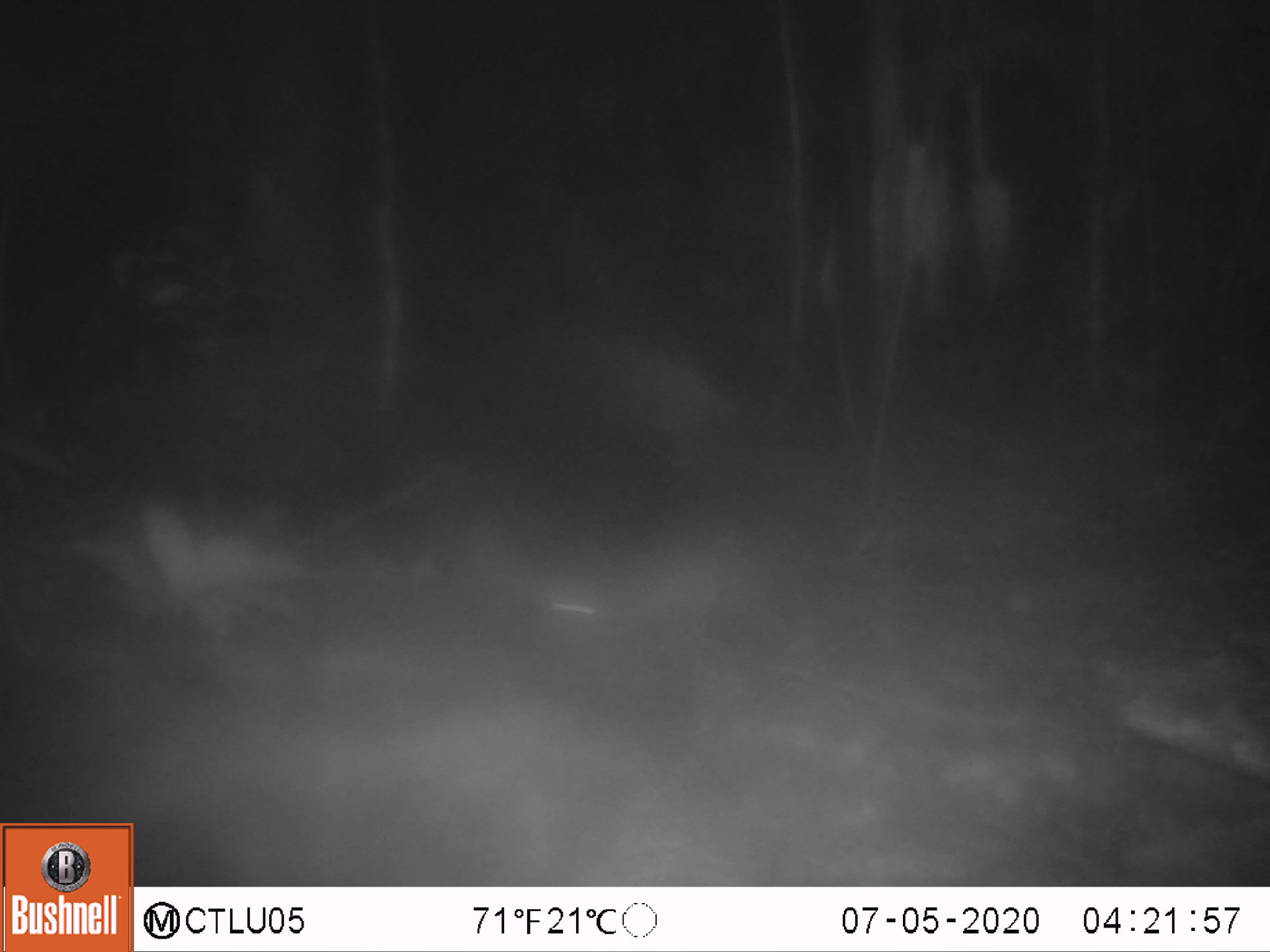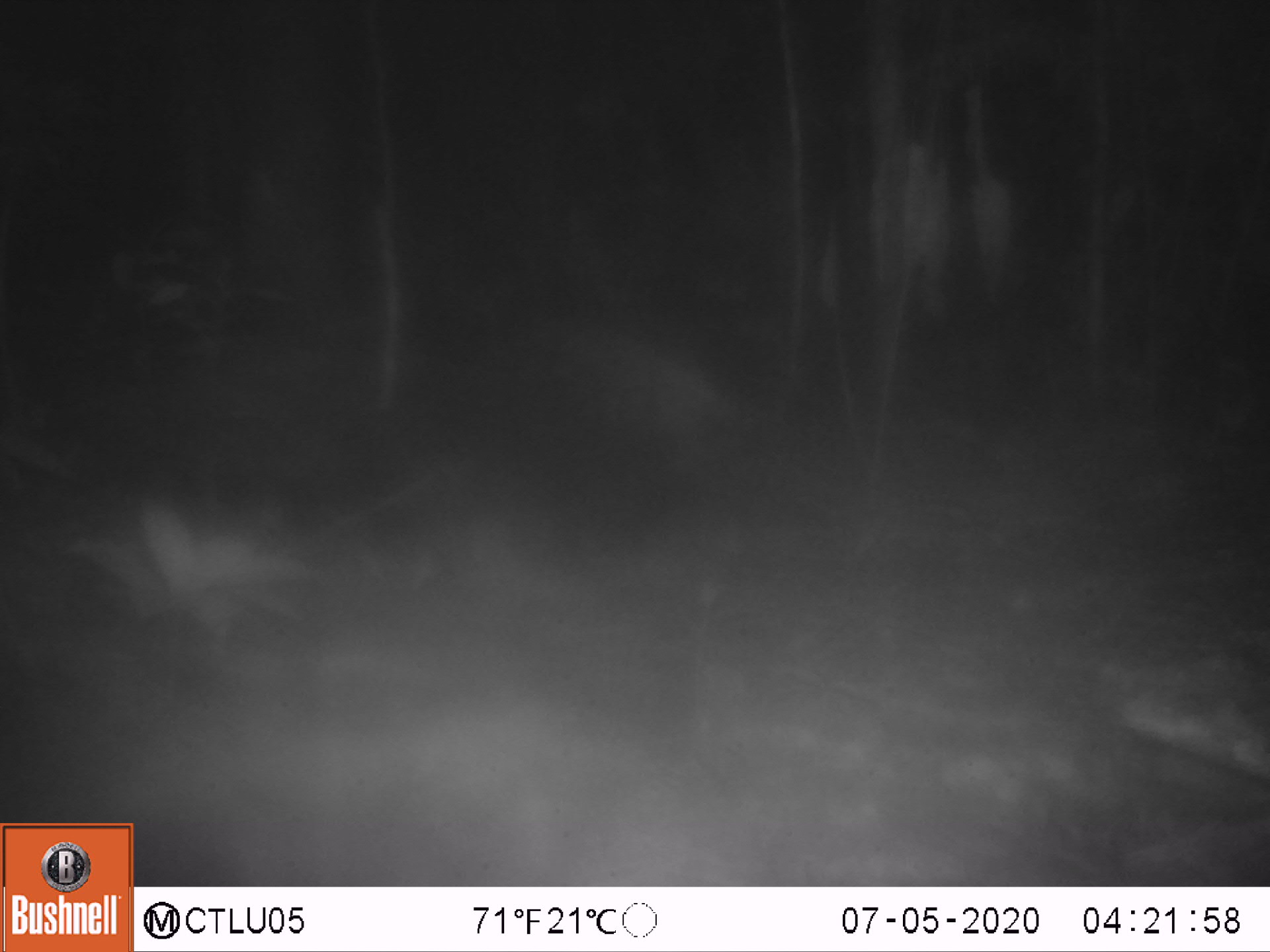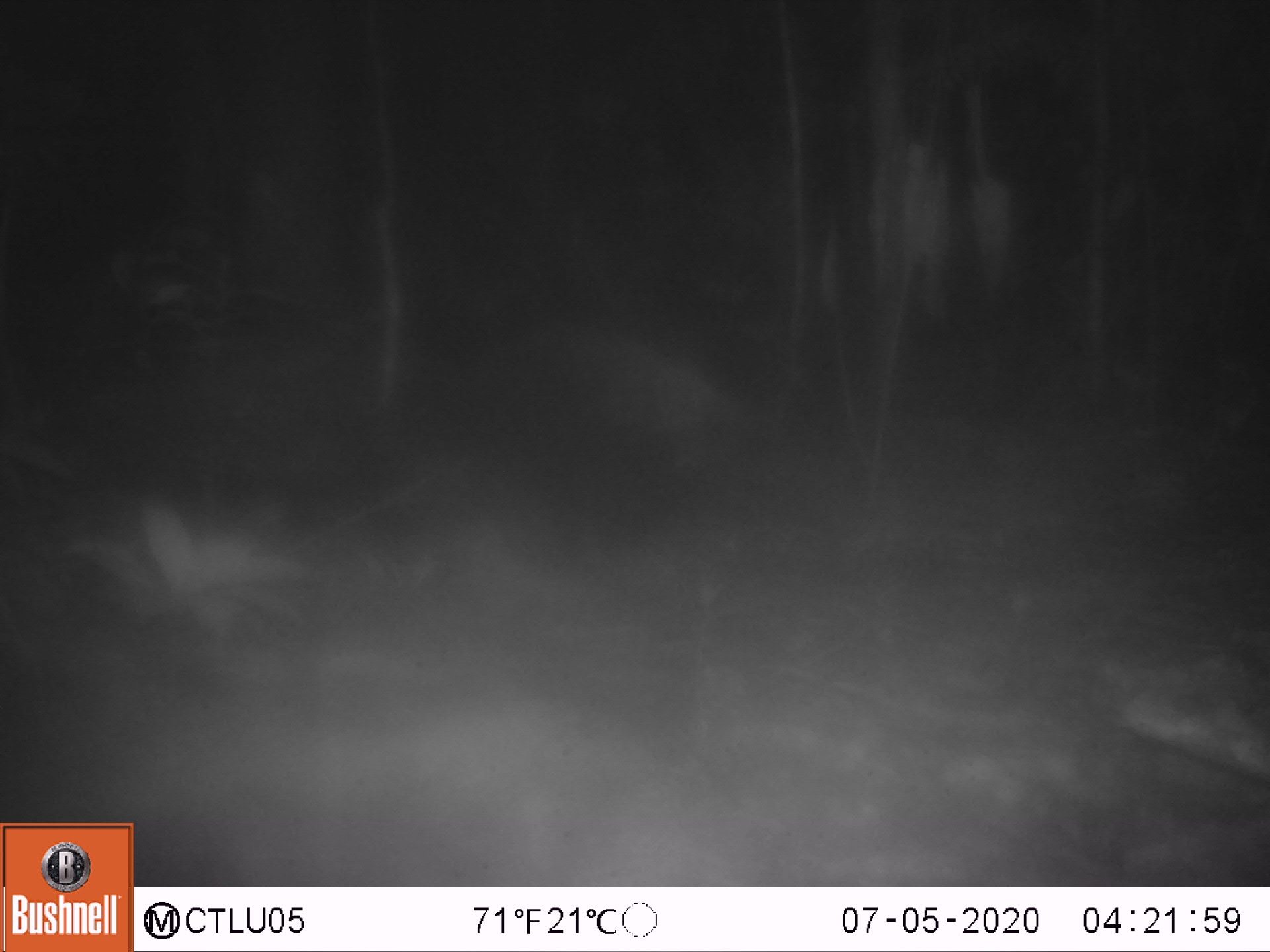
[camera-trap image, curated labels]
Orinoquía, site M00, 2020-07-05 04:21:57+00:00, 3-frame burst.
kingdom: Animalia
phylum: Chordata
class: Mammalia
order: Rodentia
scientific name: Rodentia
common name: rodent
Rodent (Rodentia).